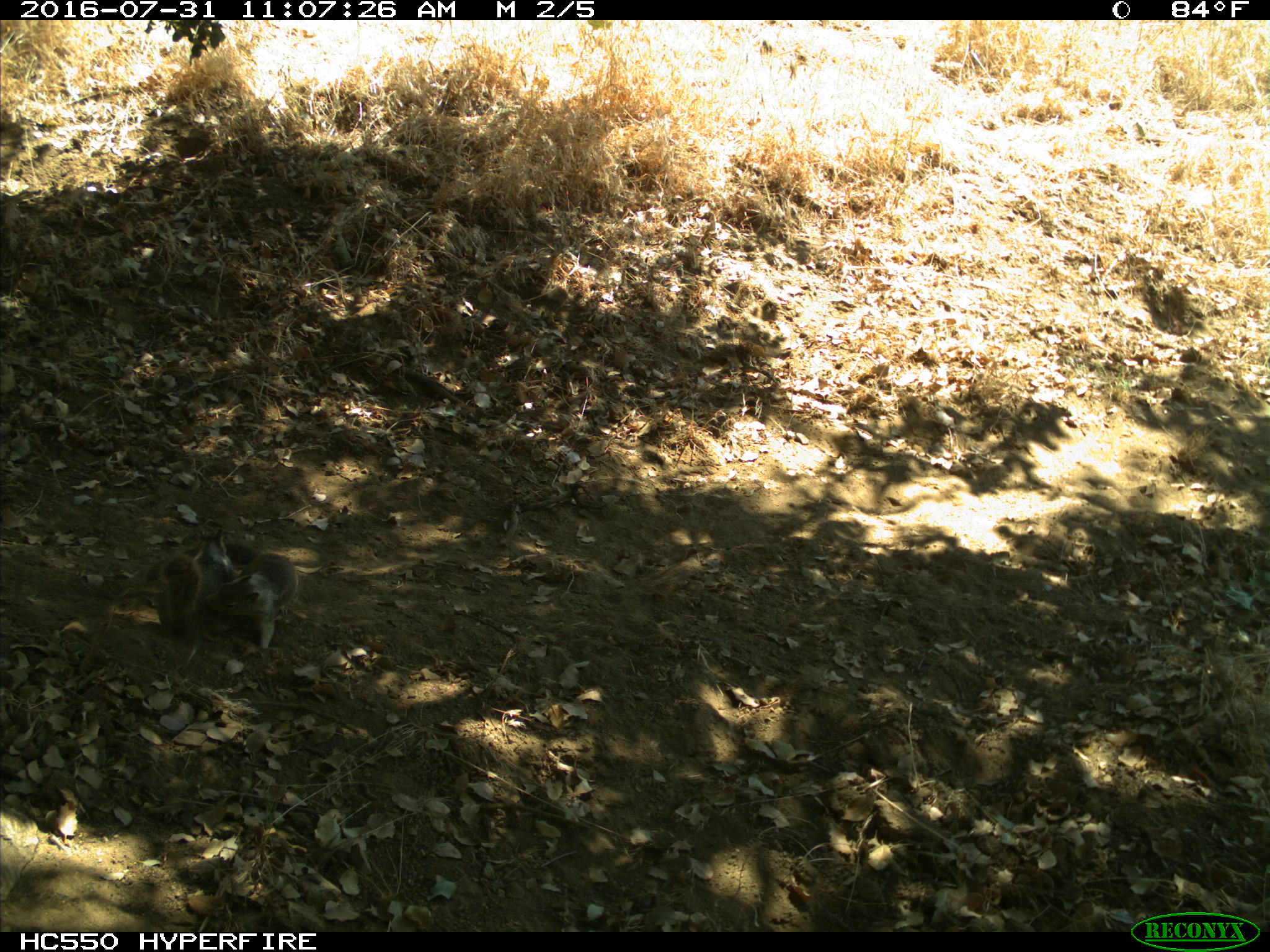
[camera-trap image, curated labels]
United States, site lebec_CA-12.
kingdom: Animalia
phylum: Chordata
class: Mammalia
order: Rodentia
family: Sciuridae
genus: Otospermophilus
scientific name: Otospermophilus beecheyi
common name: california ground squirrel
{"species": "Otospermophilus beecheyi (california ground squirrel)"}